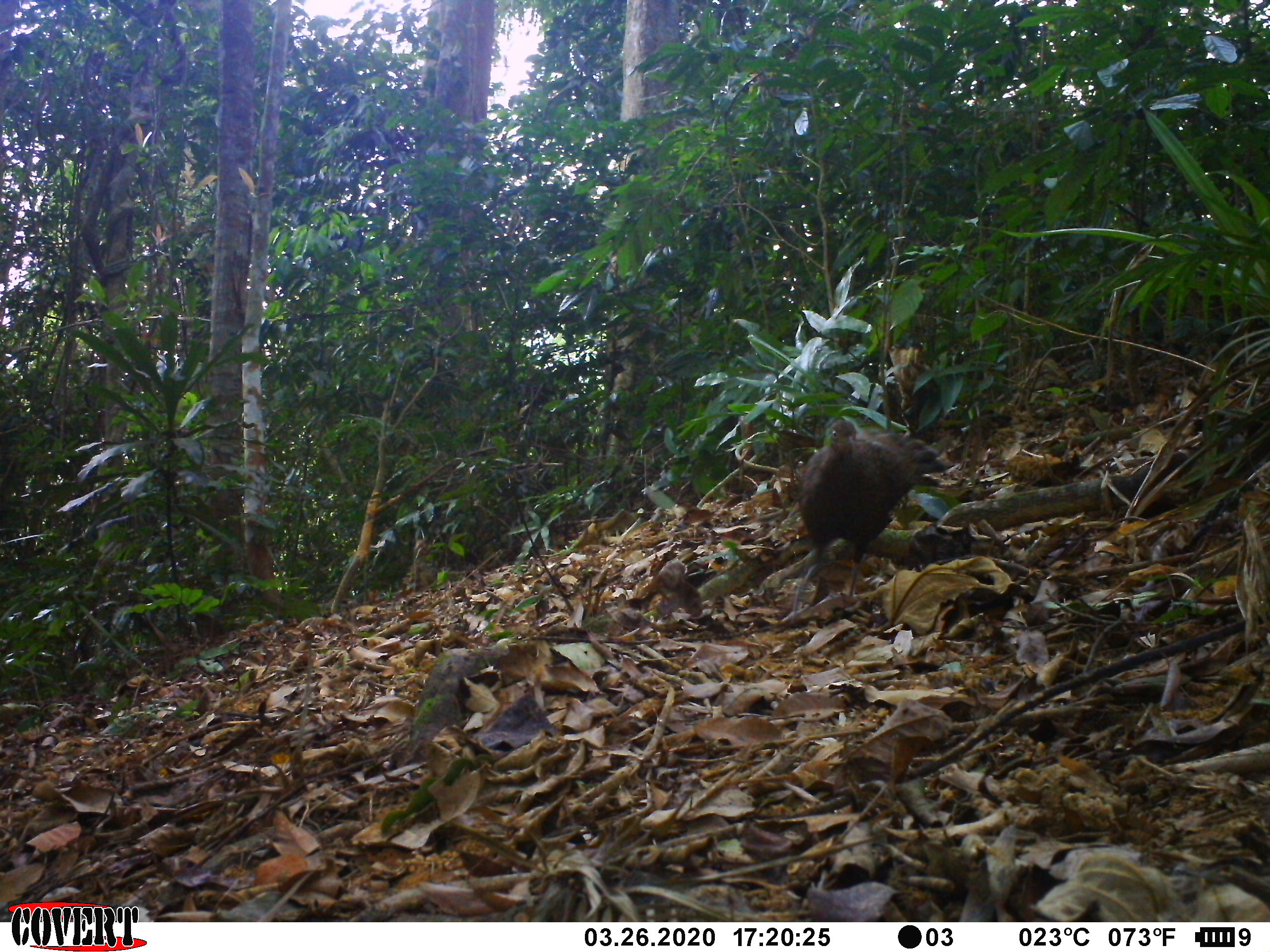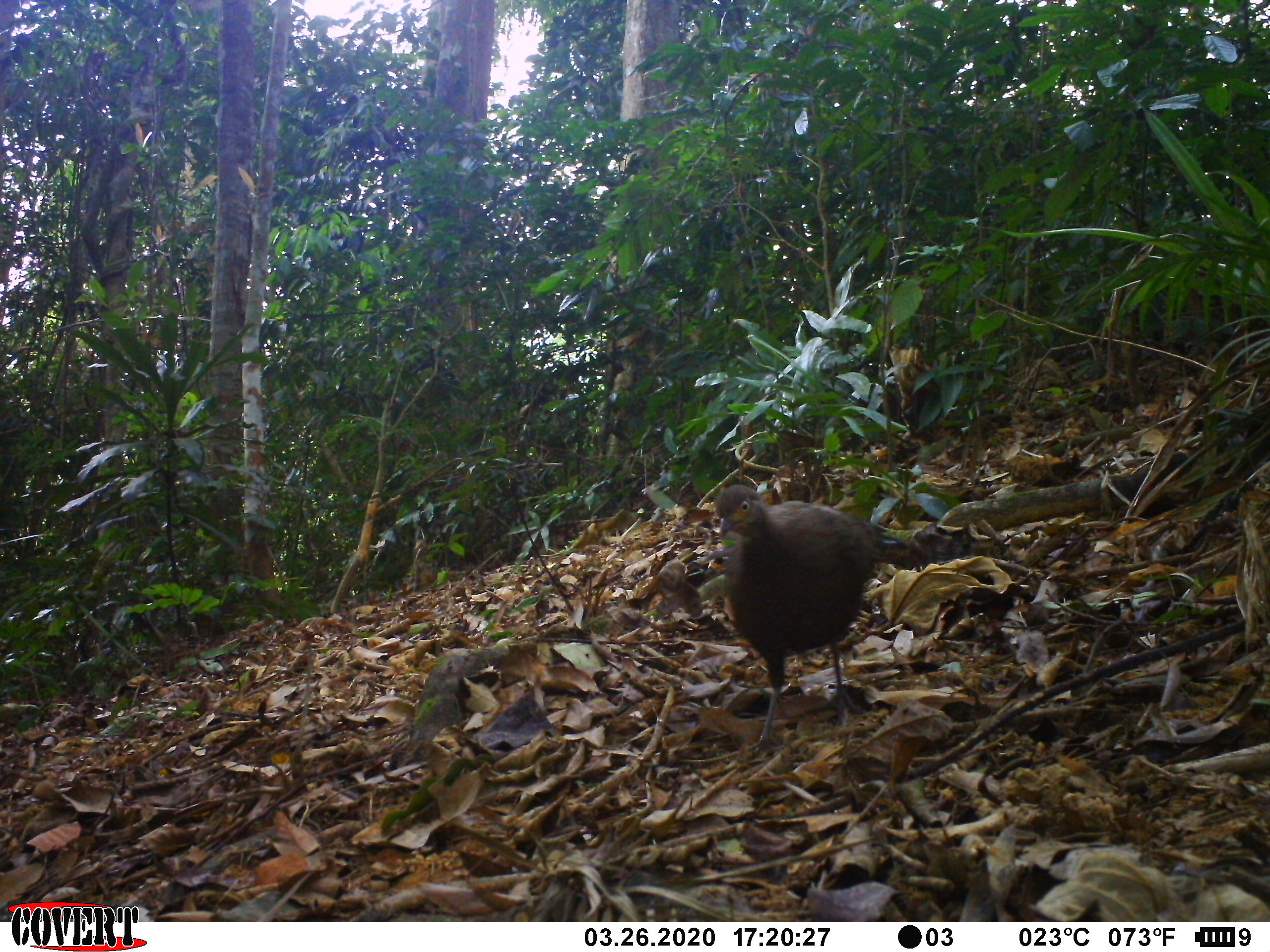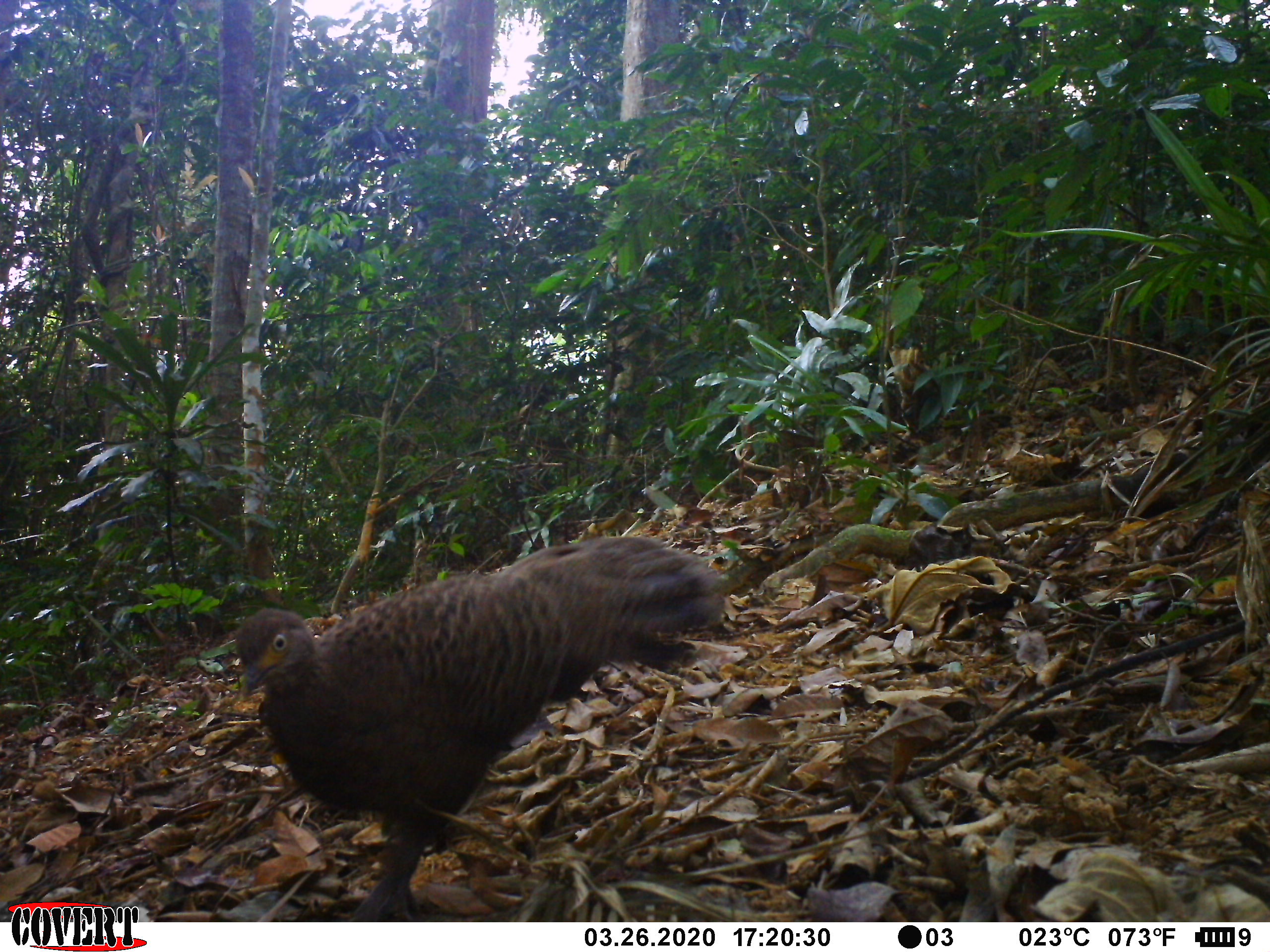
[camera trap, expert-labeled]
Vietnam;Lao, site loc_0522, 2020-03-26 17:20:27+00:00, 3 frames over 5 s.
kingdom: Animalia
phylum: Chordata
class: Aves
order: Galliformes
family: Phasianidae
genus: Polyplectron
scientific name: Polyplectron bicalcaratum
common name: gray peacock-pheasant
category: grey peacock pheasant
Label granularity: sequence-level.